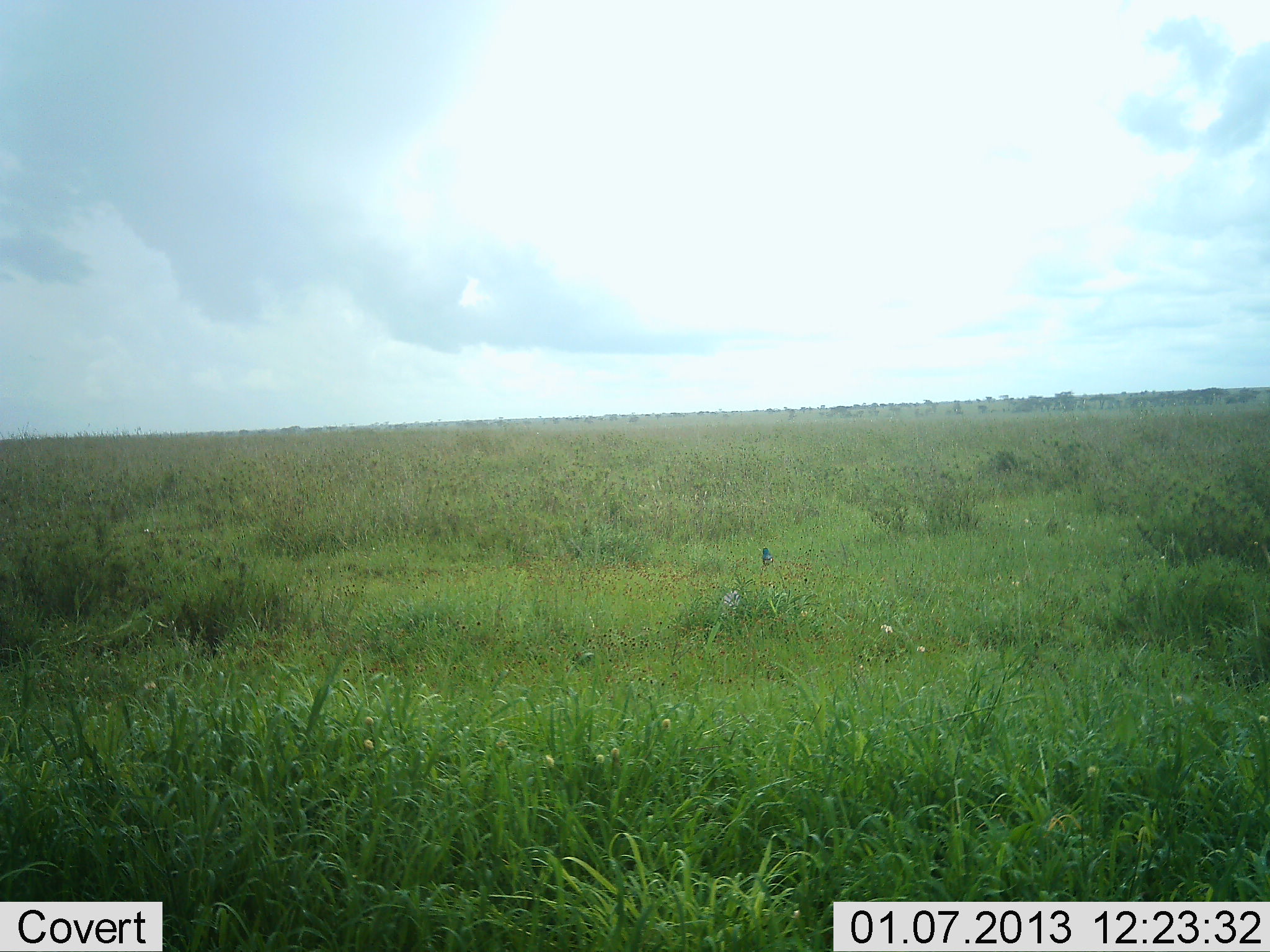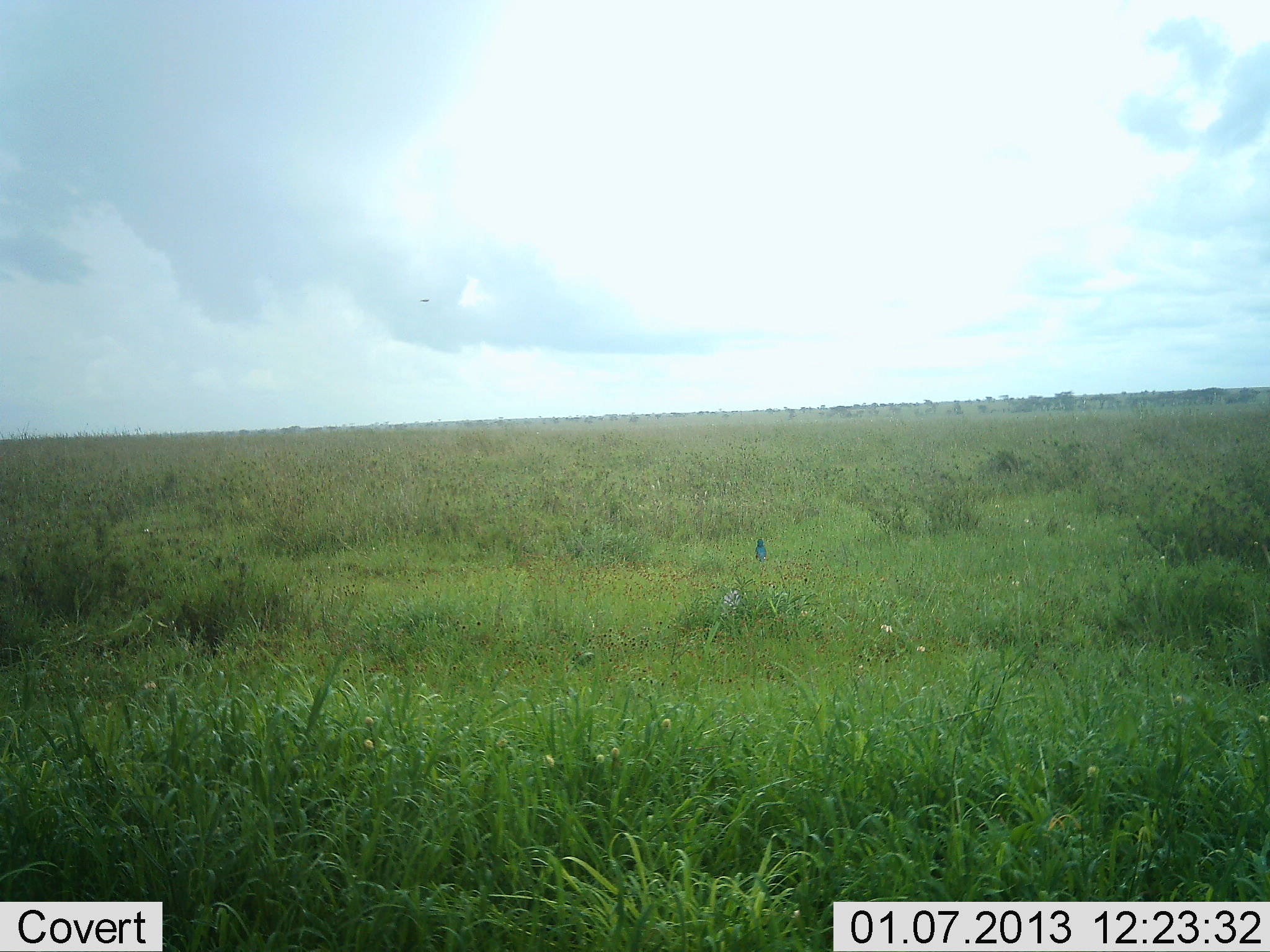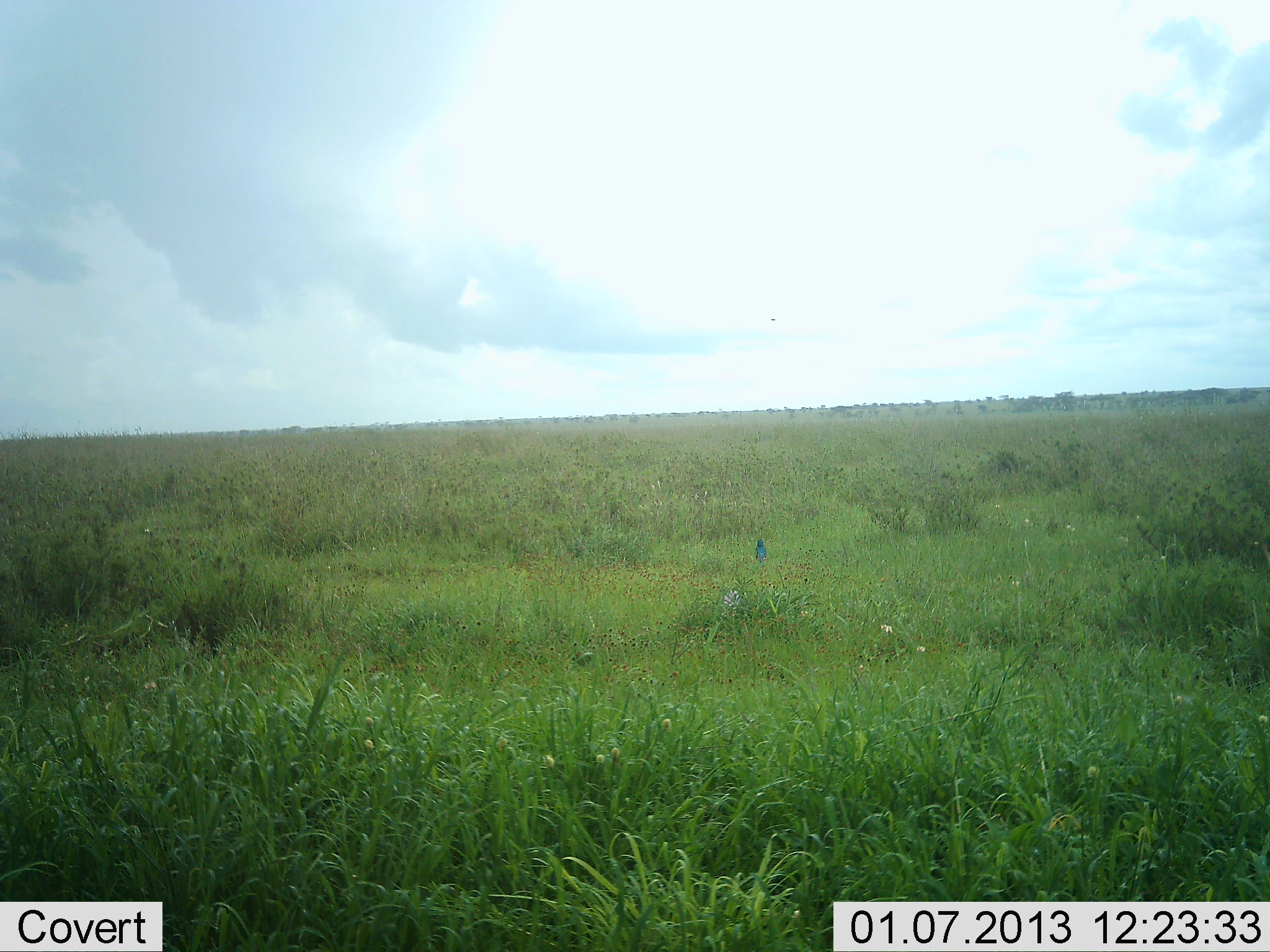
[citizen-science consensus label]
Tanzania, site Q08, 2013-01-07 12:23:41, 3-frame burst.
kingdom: Animalia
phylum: Chordata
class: Aves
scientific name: Aves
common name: bird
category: otherbird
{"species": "otherbird (bird) (Aves)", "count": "1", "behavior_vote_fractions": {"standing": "62%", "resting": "5%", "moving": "43%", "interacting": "0%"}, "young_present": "0%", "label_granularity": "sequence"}